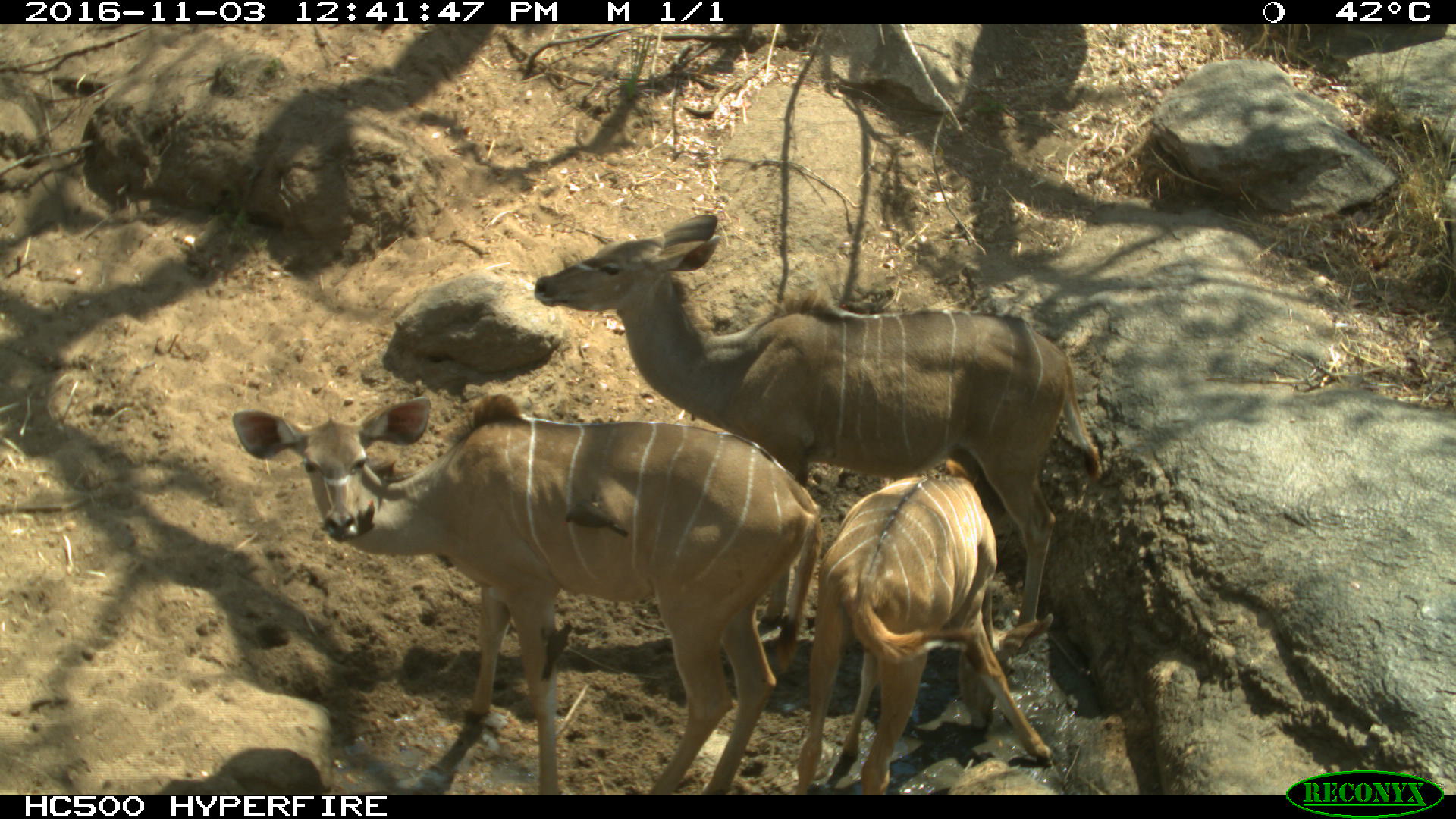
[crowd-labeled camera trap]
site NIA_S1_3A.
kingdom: Animalia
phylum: Chordata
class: Mammalia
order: Artiodactyla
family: Bovidae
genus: Tragelaphus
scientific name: Tragelaphus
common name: kudu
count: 3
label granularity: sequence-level